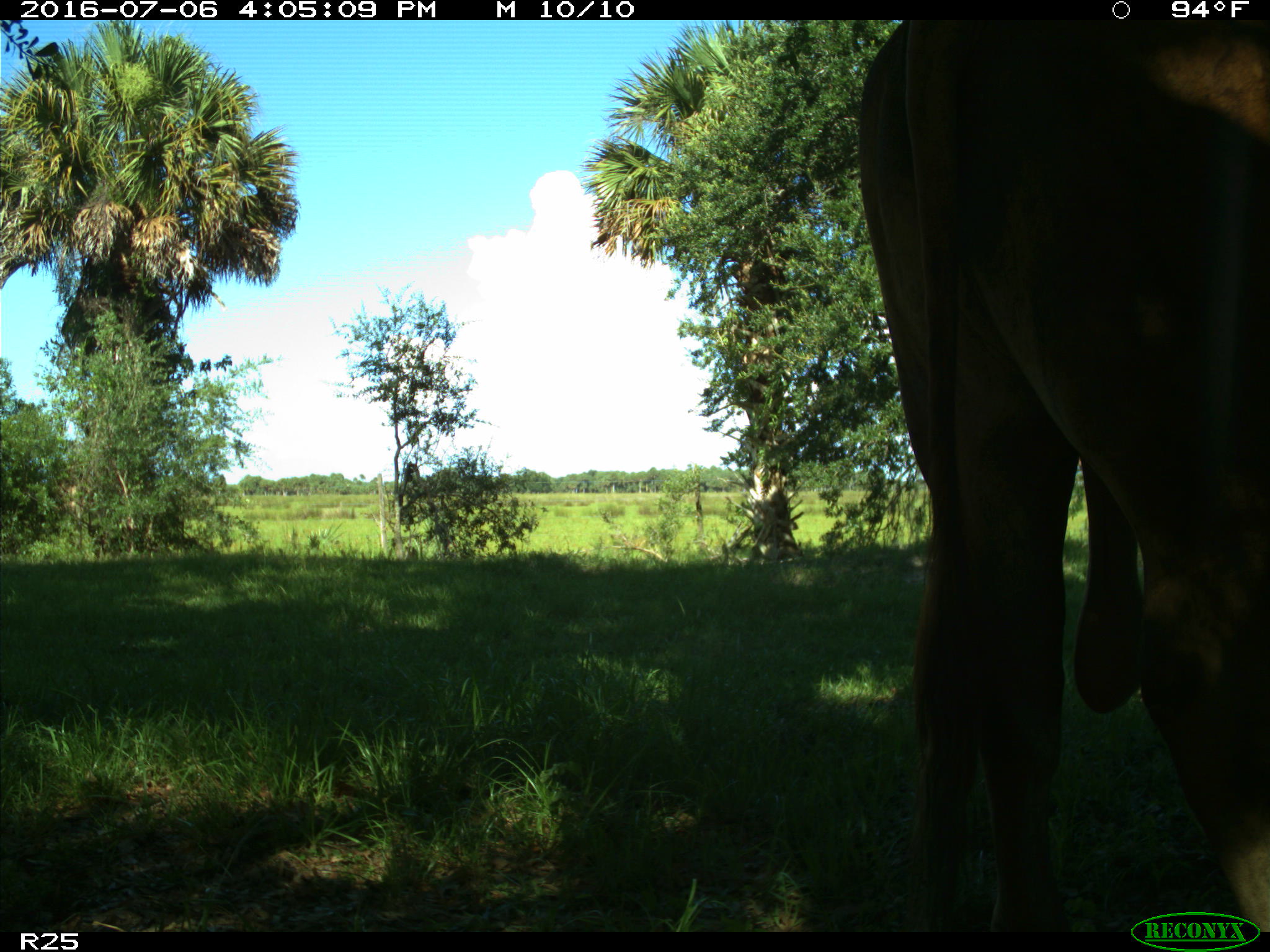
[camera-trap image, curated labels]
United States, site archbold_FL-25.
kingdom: Animalia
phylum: Chordata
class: Mammalia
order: Artiodactyla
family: Bovidae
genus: Bos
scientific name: Bos taurus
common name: domestic cow